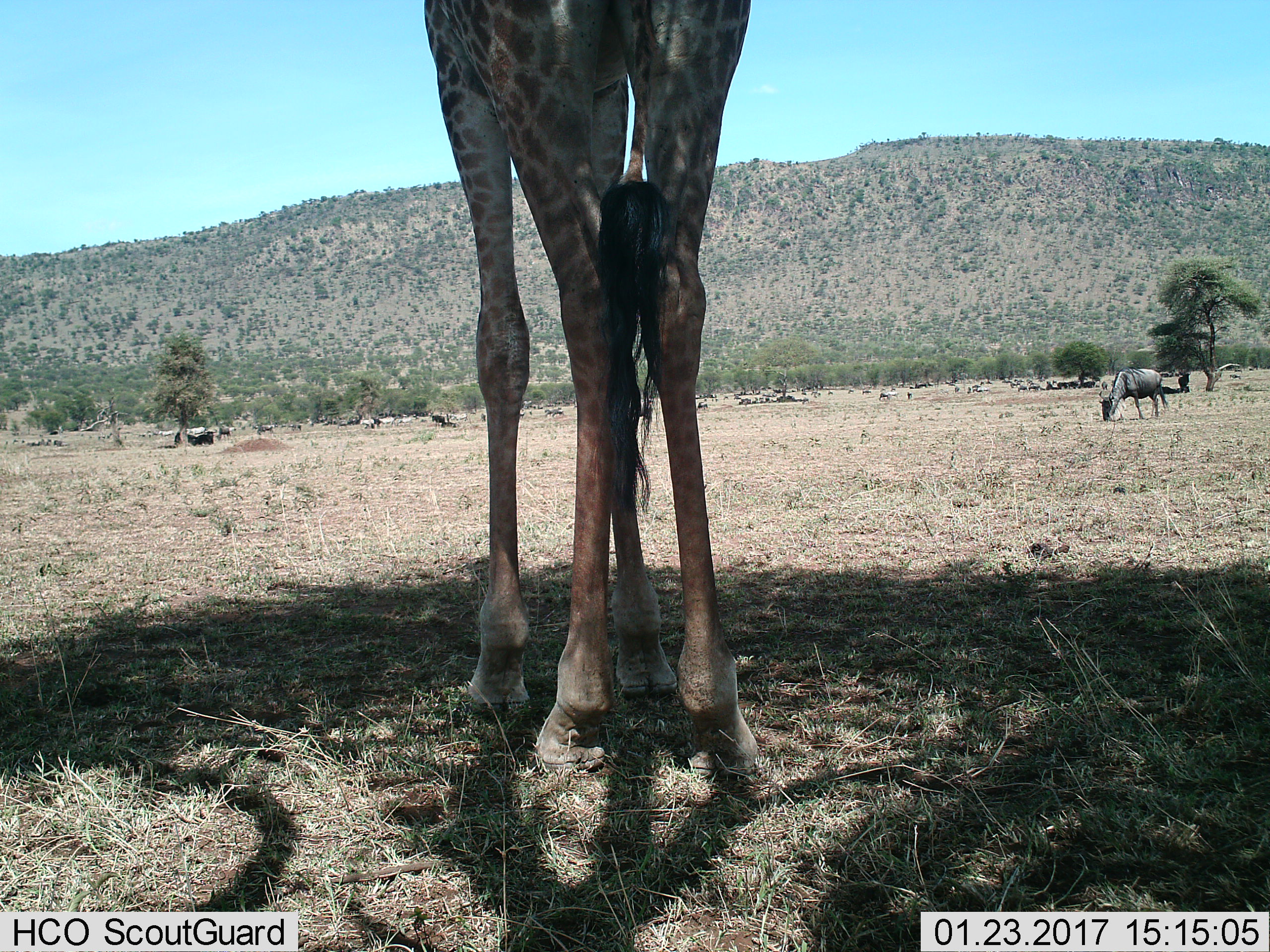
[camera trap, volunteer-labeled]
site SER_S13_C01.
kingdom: Animalia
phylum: Chordata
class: Mammalia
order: Artiodactyla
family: Giraffidae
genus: Giraffa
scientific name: Giraffa camelopardalis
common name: giraffe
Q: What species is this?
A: Giraffe (Giraffa camelopardalis).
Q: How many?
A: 1.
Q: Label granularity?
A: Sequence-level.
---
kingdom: Animalia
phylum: Chordata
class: Mammalia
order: Artiodactyla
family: Bovidae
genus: Connochaetes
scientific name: Connochaetes taurinus taurinus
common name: blue wildebeest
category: wildebeestblue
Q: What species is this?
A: Wildebeestblue (blue wildebeest) (Connochaetes taurinus taurinus).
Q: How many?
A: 1.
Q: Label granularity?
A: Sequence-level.